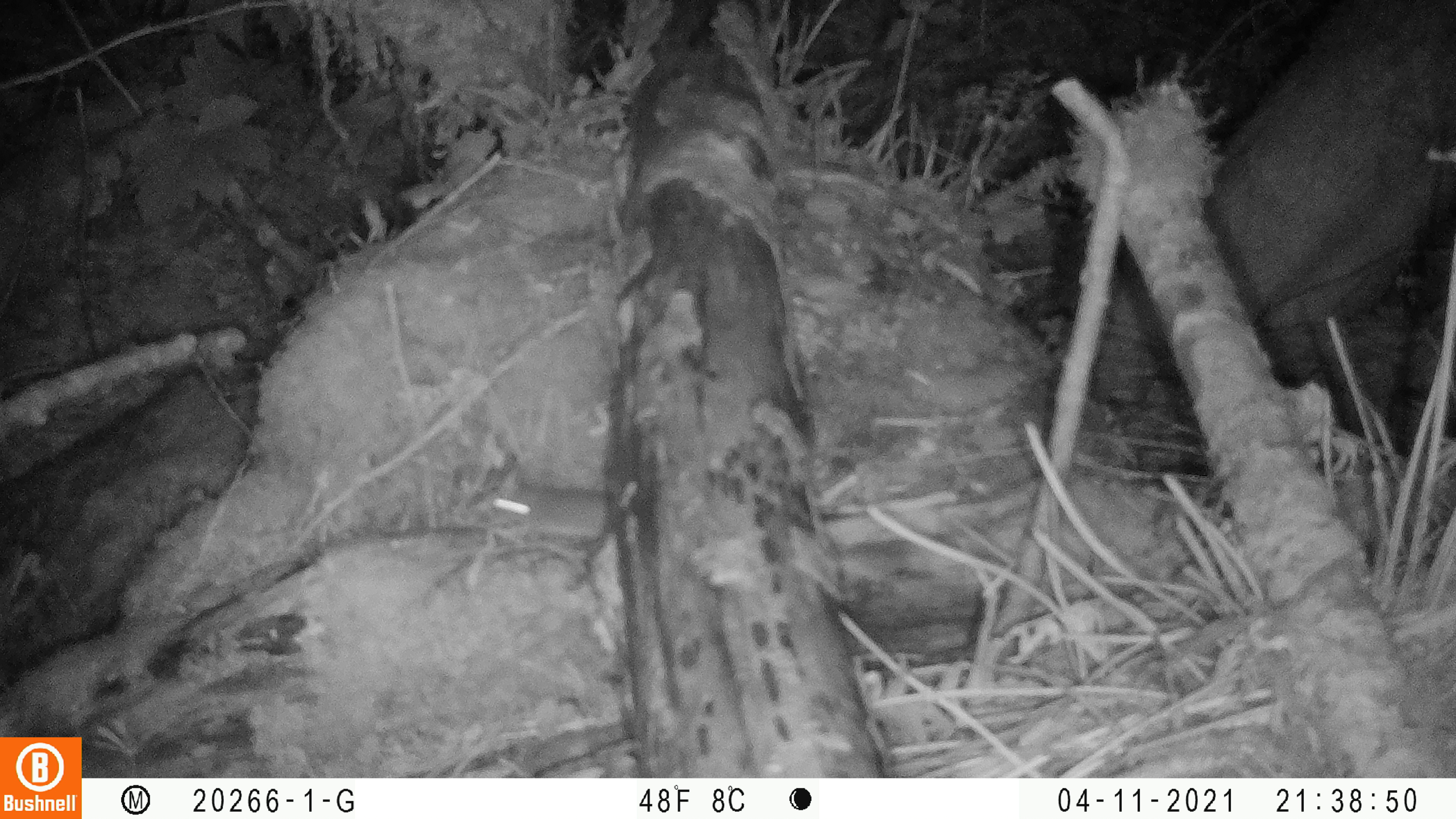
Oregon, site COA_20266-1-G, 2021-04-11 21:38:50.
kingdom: Animalia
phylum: Chordata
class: Mammalia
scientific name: Mammalia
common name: small mammal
Small mammal (Mammalia).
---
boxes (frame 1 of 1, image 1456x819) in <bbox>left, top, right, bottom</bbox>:
small mammal: <bbox>446, 444, 644, 576</bbox>